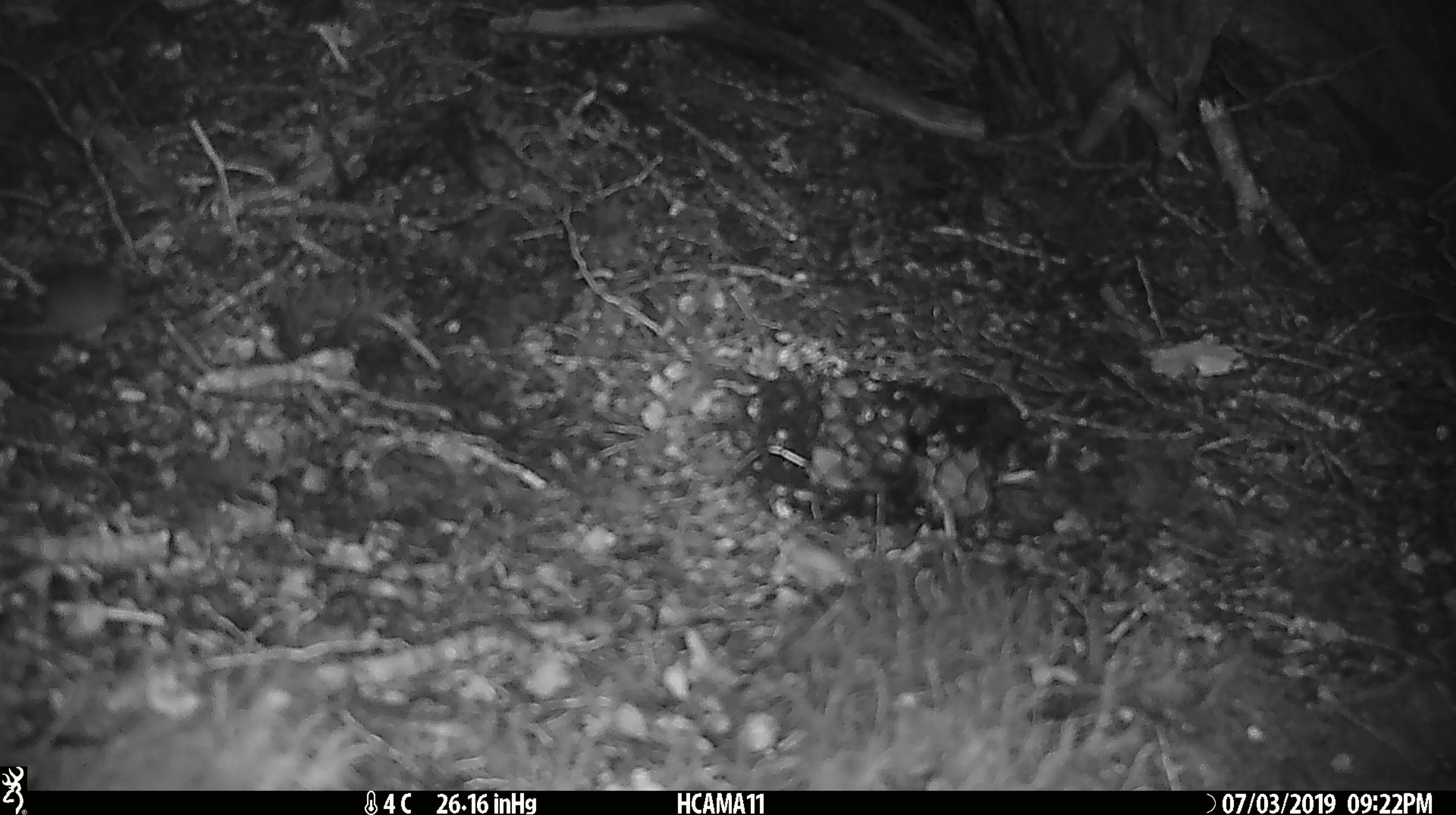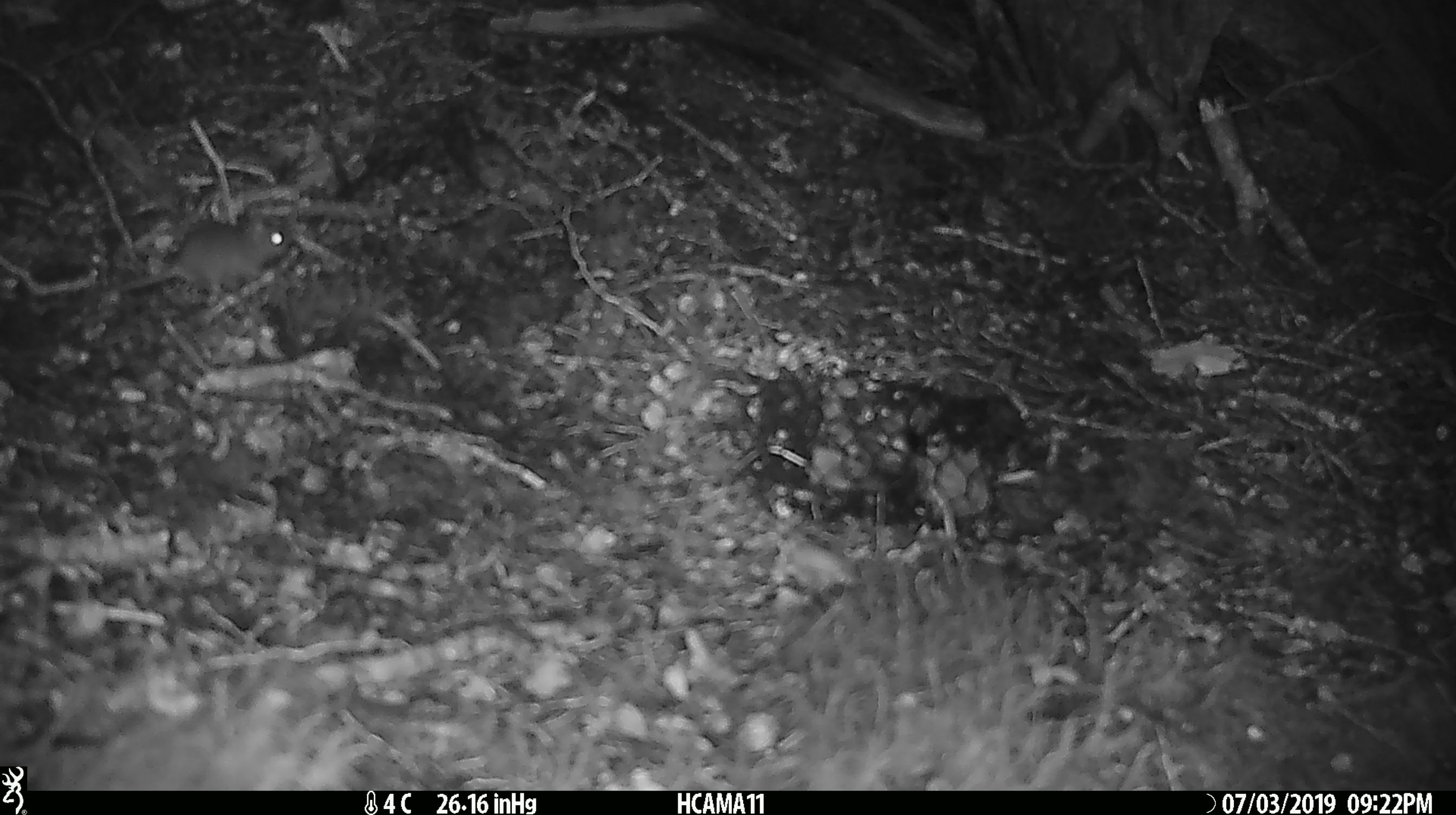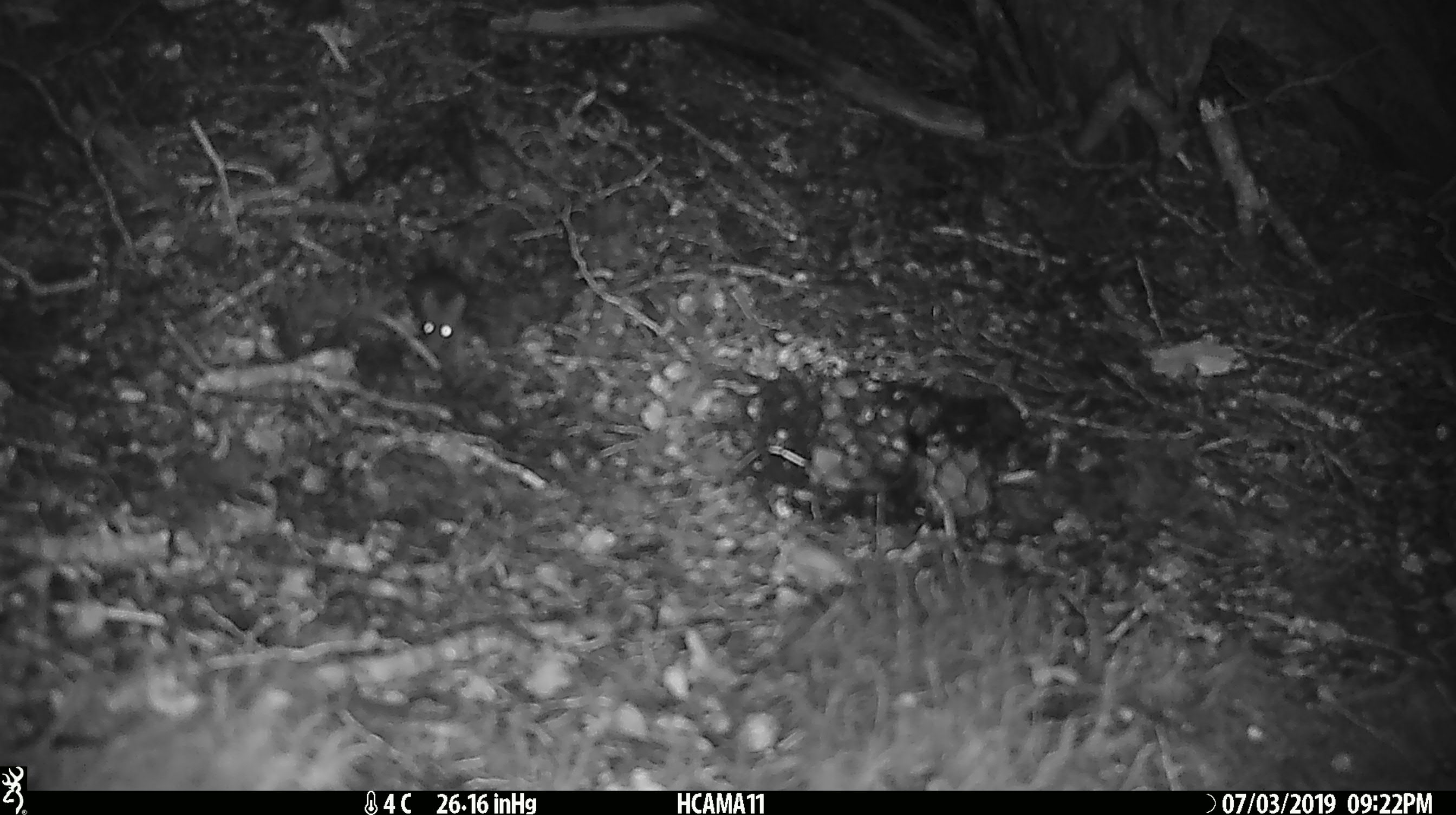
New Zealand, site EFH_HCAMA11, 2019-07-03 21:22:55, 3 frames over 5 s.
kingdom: Animalia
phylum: Chordata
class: Mammalia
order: Rodentia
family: Muridae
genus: Mus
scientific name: Mus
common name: mouse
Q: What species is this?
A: Mouse (Mus).